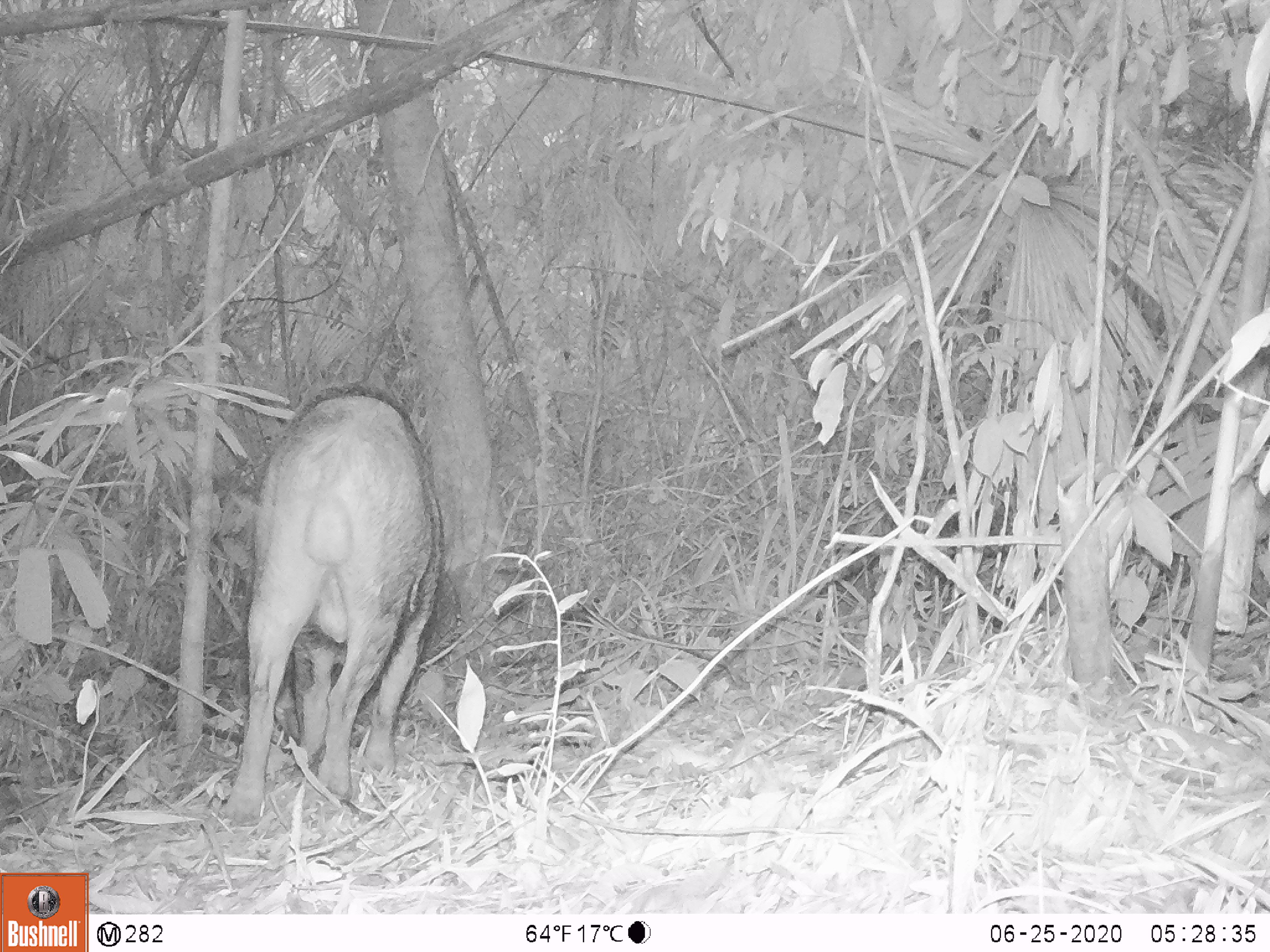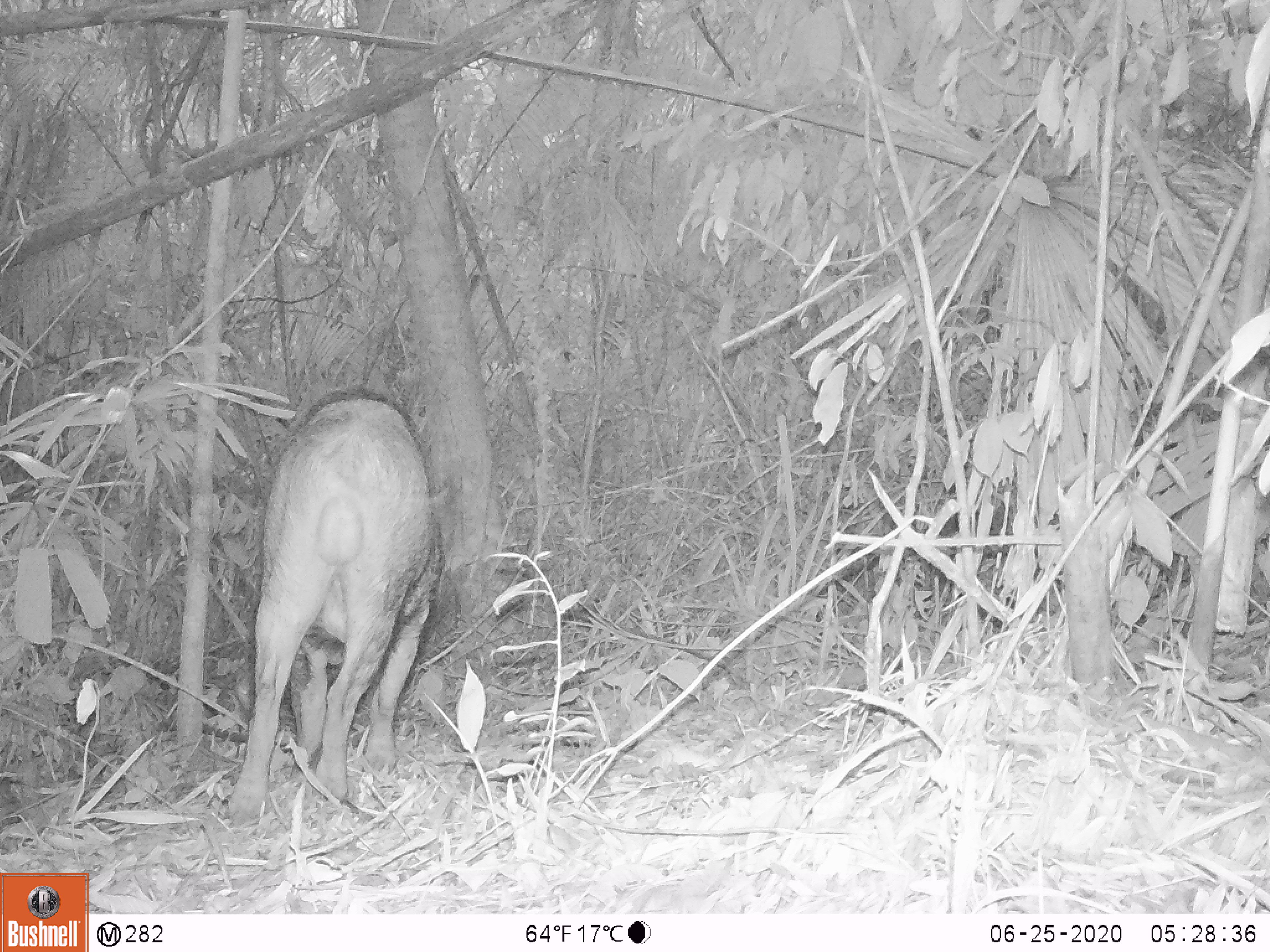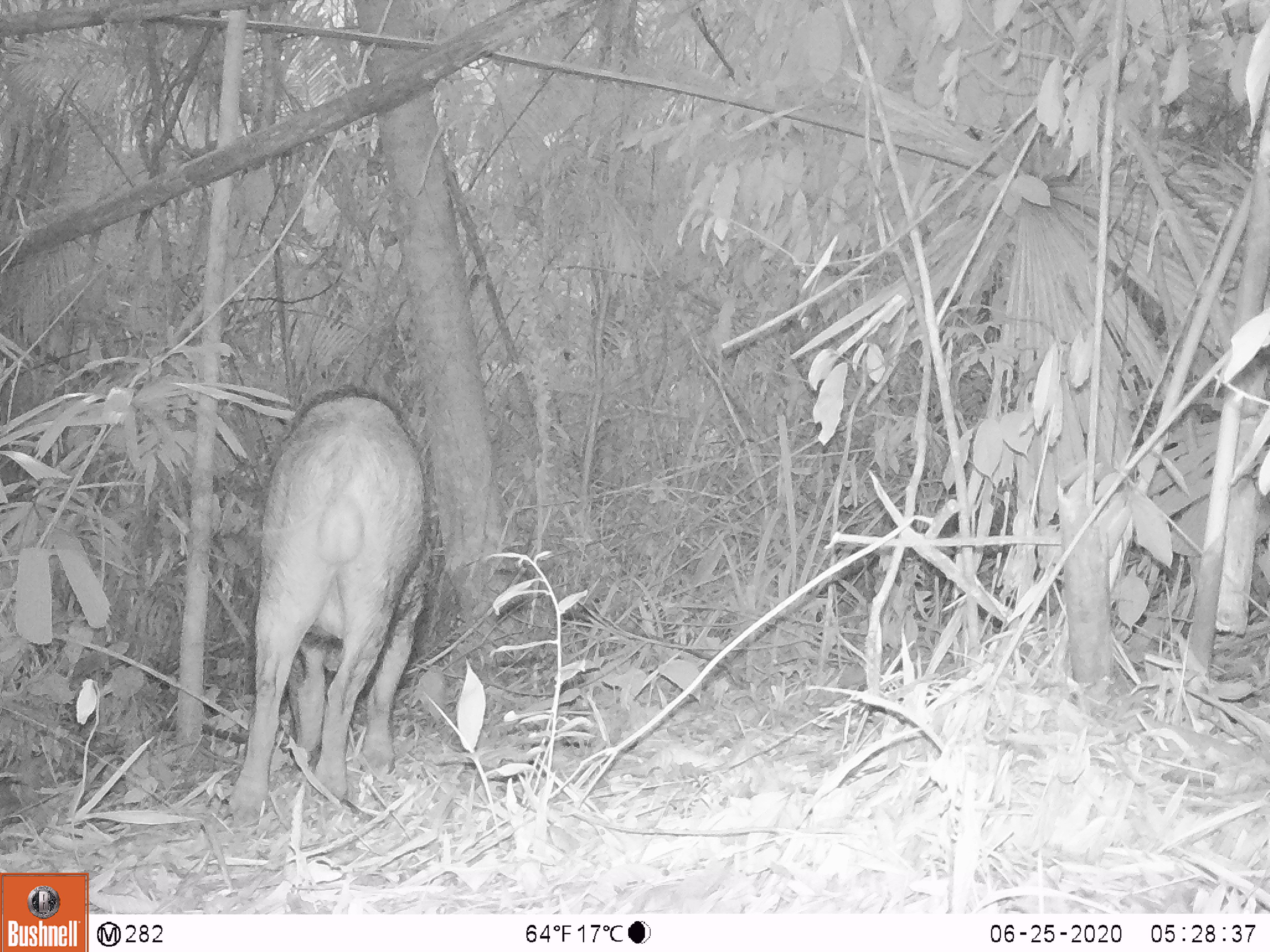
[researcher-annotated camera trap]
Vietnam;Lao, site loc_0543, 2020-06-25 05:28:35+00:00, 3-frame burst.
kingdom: Animalia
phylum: Chordata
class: Mammalia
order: Artiodactyla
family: Suidae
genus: Sus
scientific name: Sus scrofa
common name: eurasian wild pig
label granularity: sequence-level